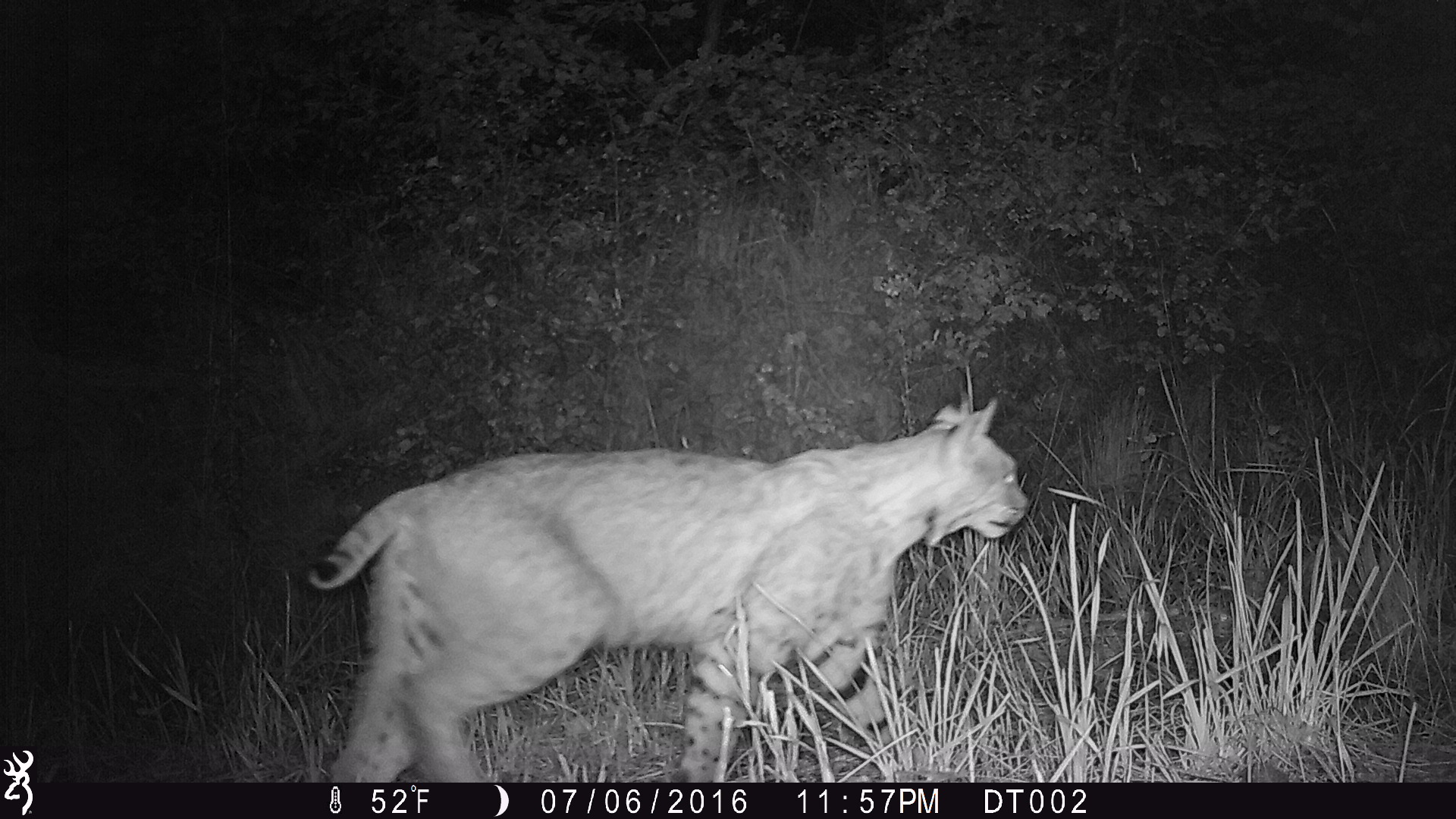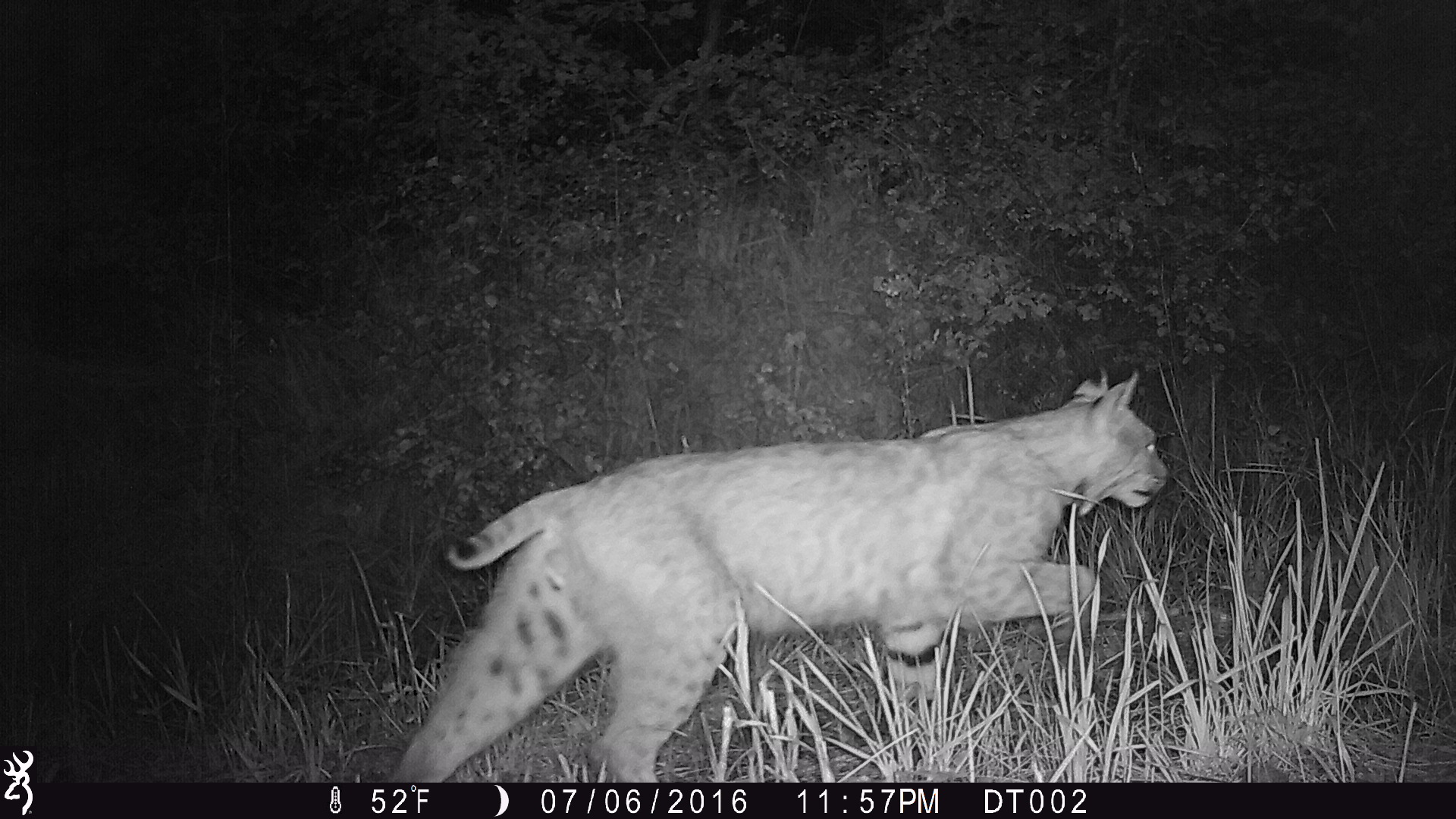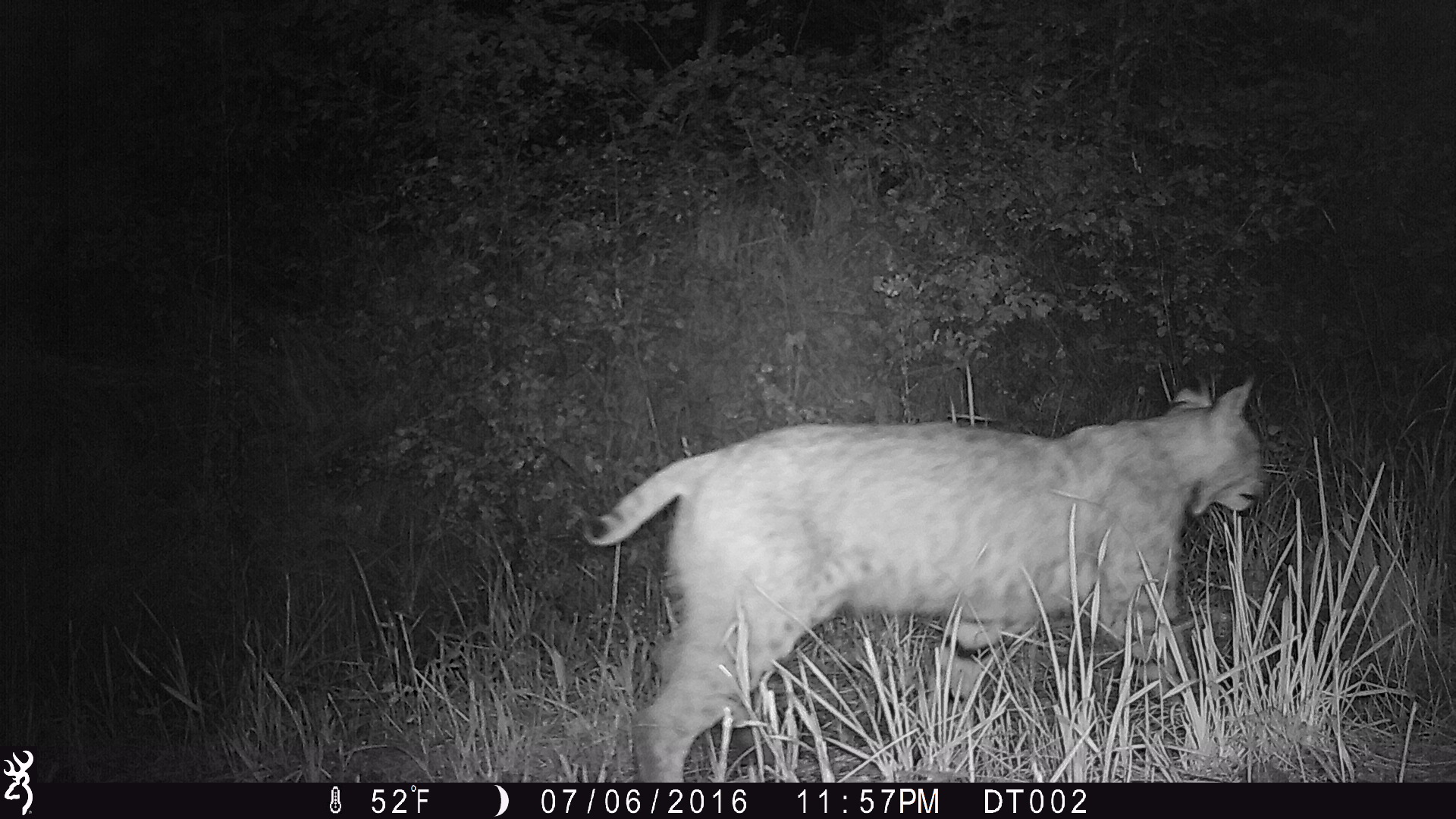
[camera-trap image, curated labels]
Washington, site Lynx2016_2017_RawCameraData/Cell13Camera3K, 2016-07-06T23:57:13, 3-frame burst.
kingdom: Animalia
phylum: Chordata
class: Mammalia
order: Carnivora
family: Felidae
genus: Lynx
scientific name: Lynx rufus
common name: bobcat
Lynx rufus (bobcat). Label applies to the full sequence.